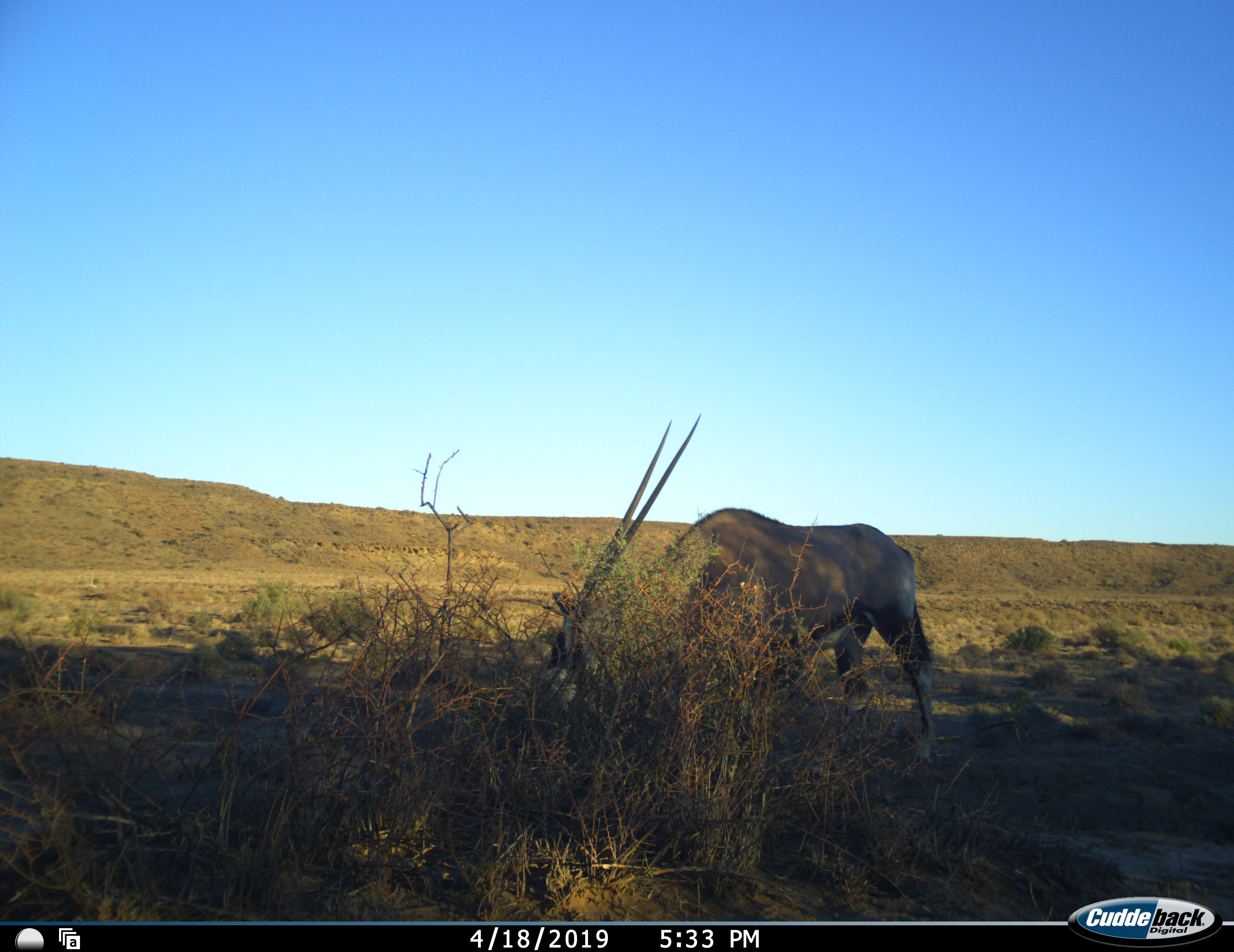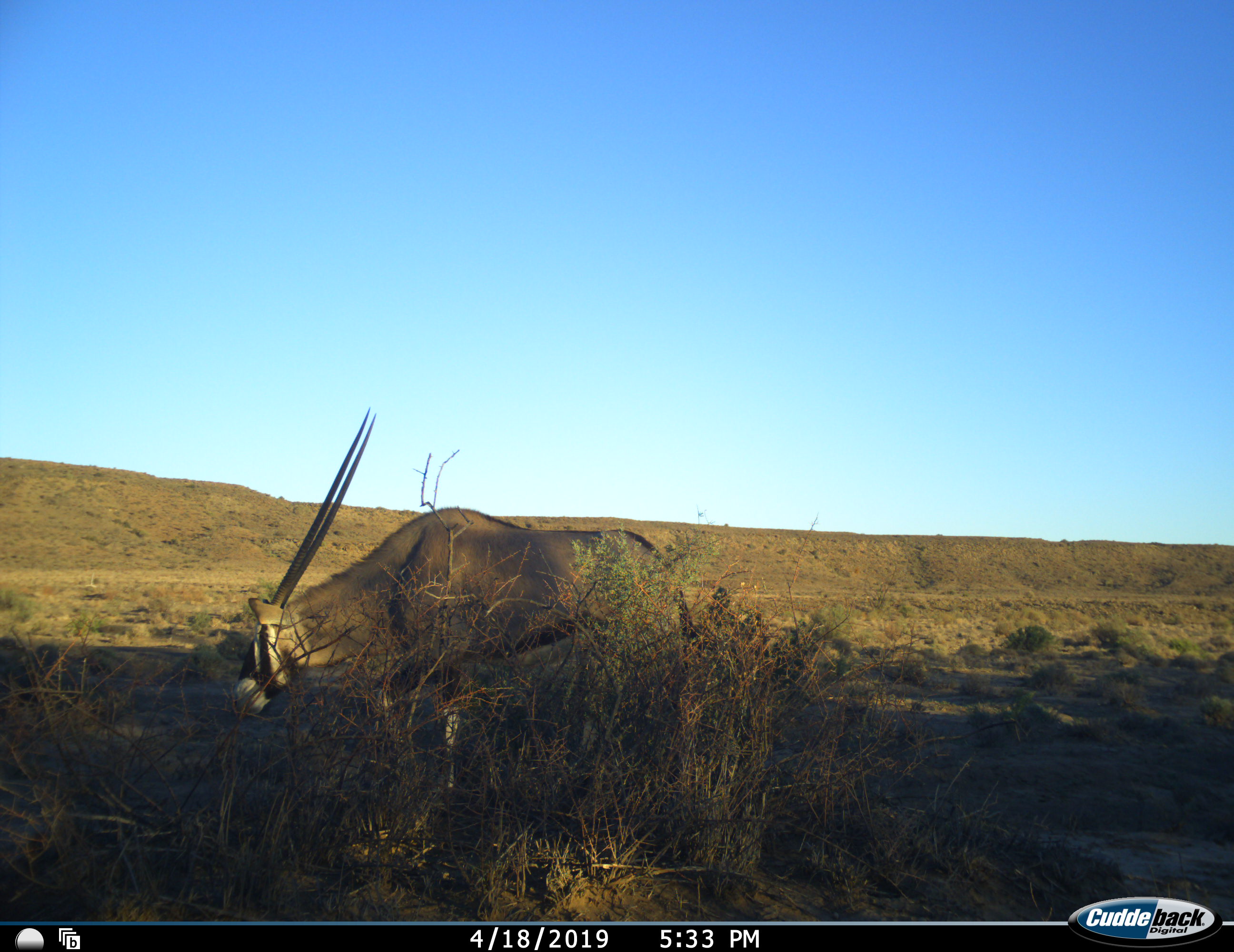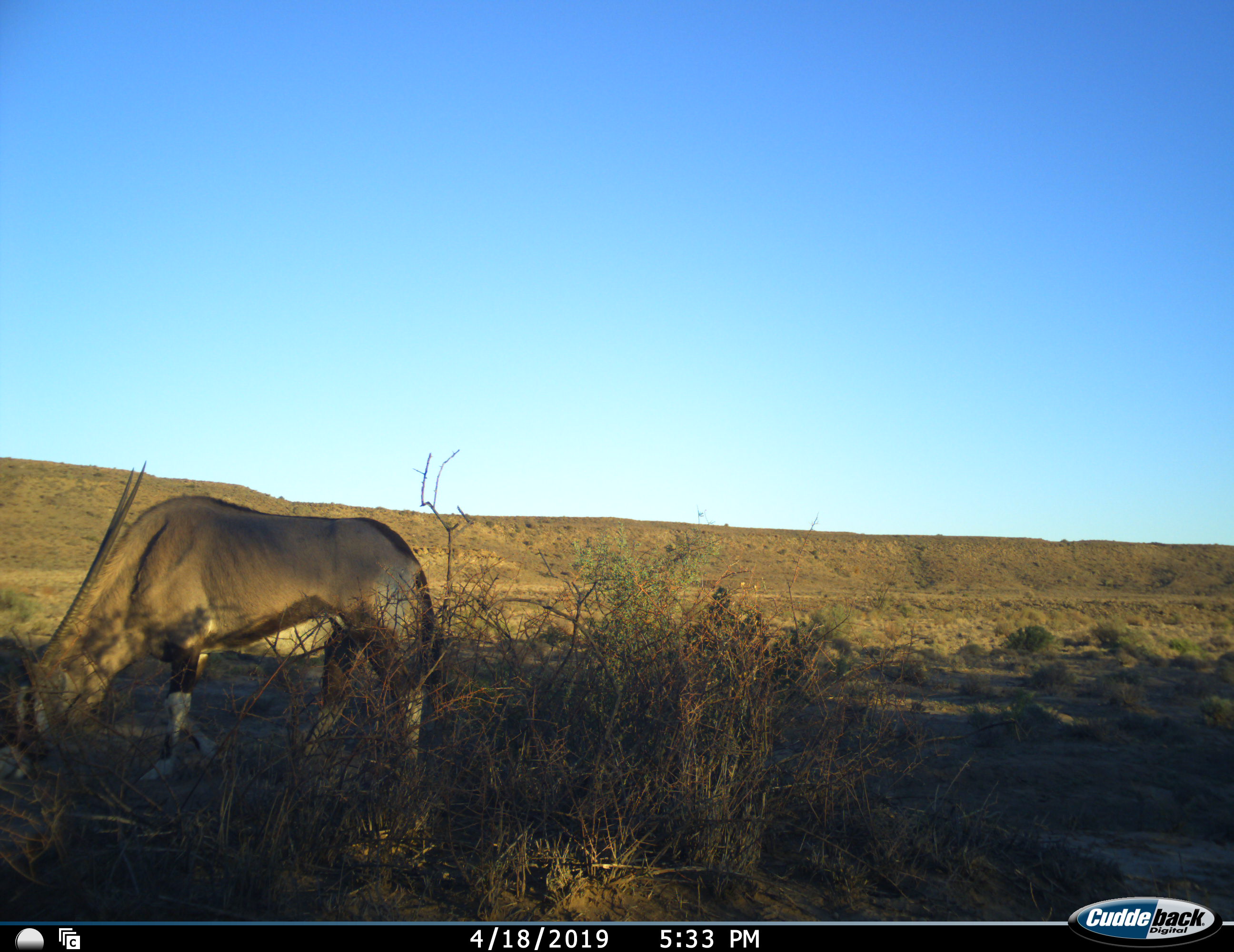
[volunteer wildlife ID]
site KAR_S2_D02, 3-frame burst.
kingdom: Animalia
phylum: Chordata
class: Mammalia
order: Artiodactyla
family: Bovidae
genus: Oryx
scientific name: Oryx gazella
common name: gemsbok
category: oryx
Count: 1.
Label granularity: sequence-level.